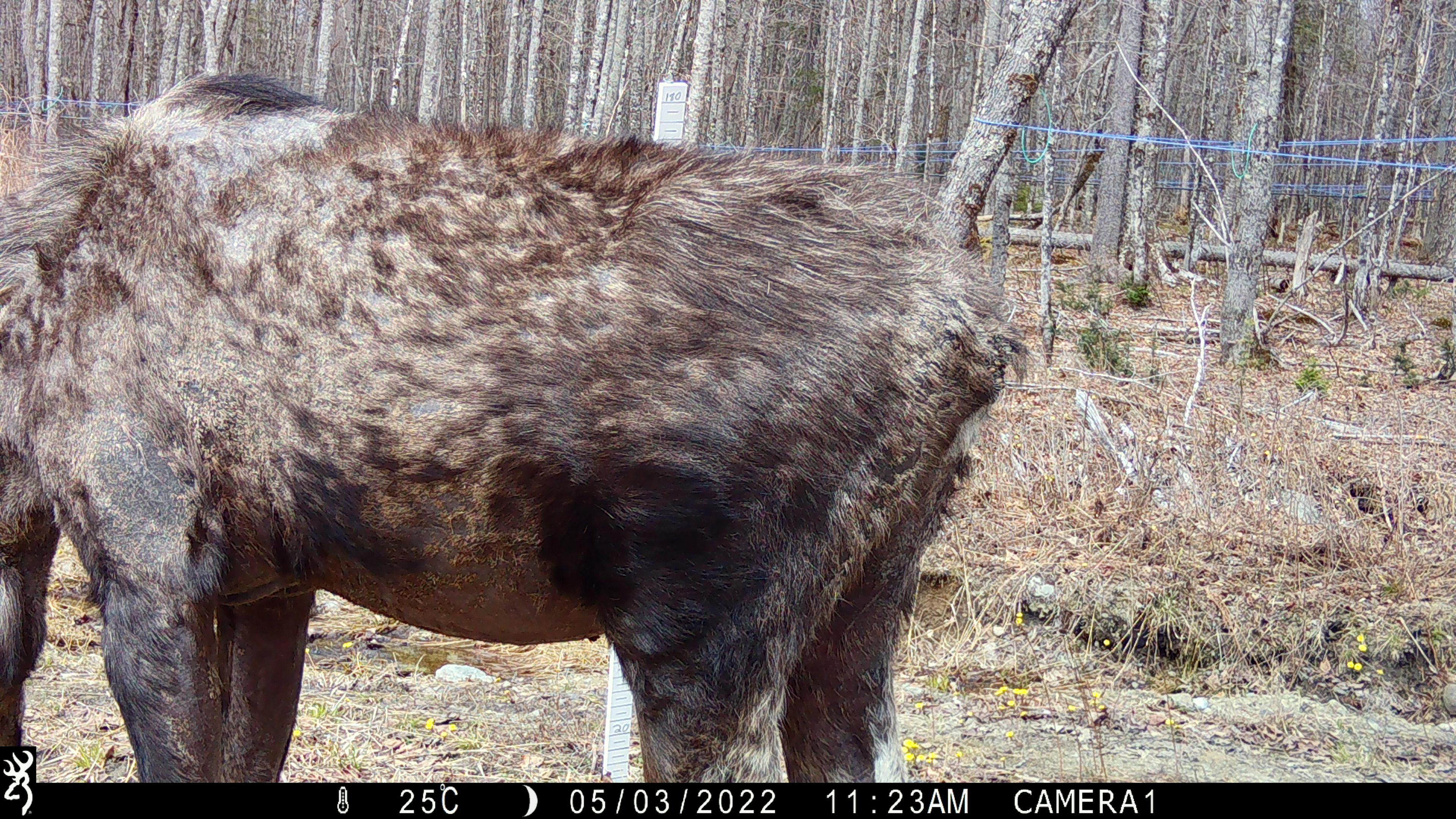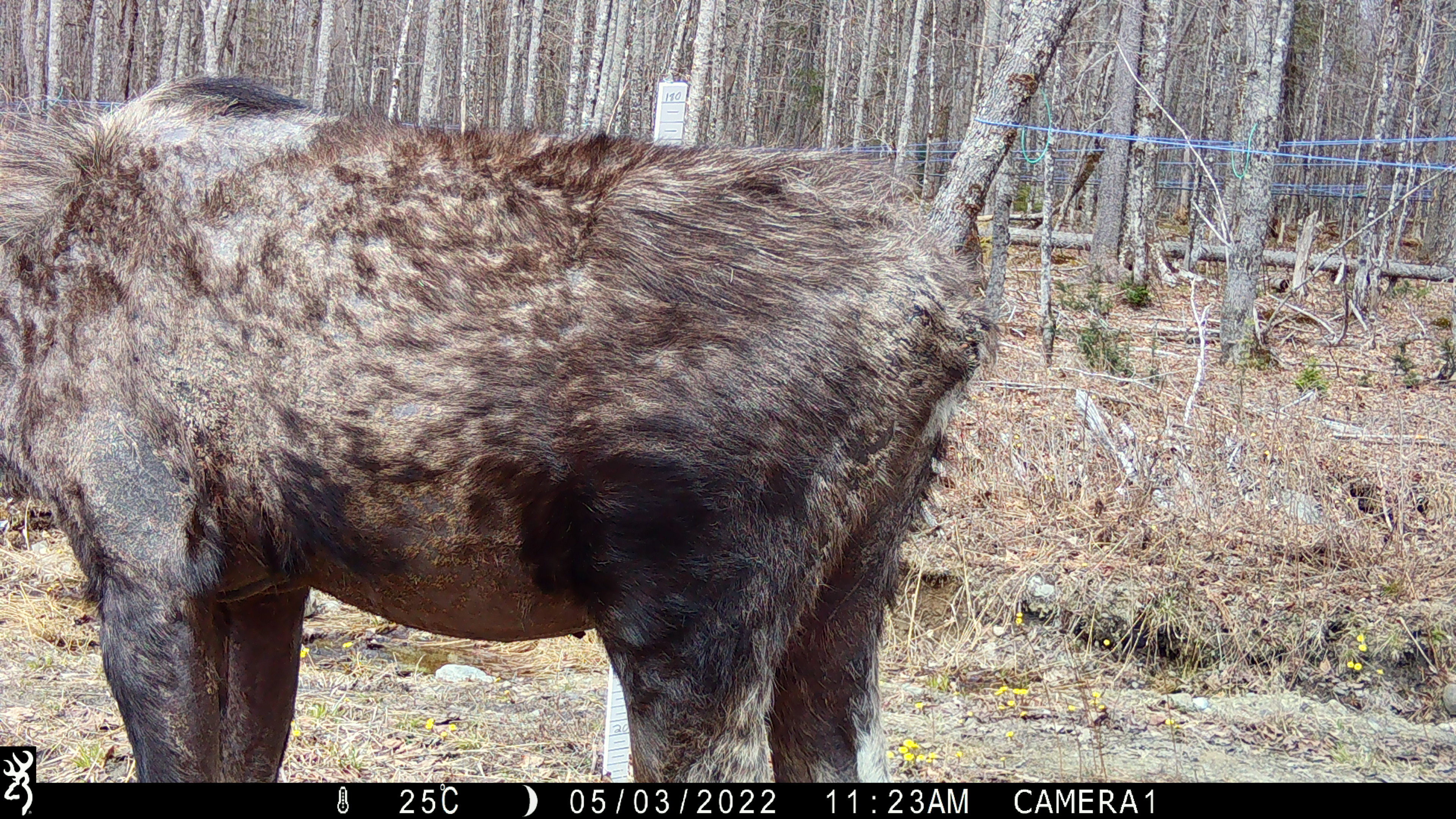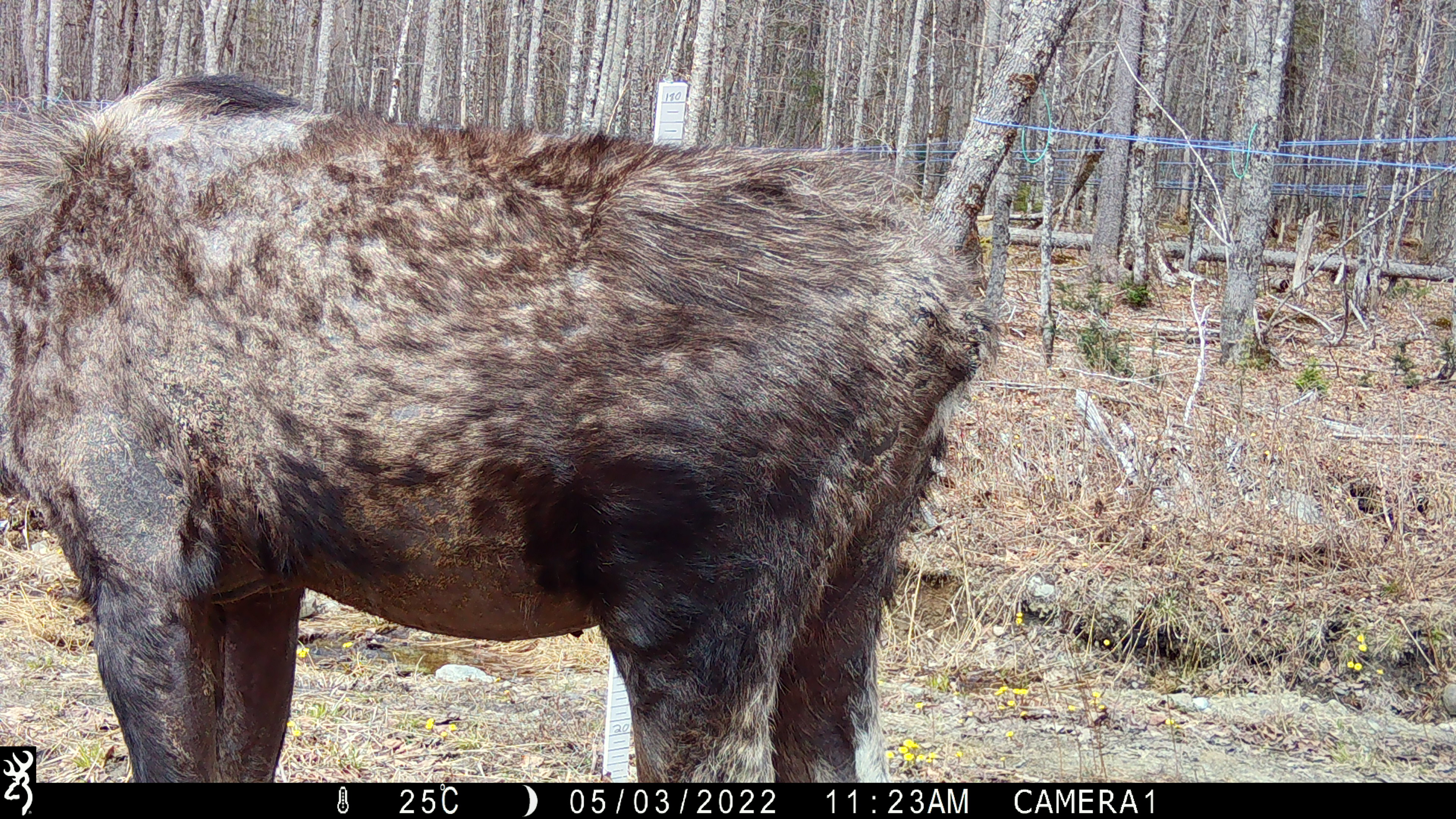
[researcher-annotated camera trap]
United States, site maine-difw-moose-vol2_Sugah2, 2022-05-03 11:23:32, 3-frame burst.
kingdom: Animalia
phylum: Chordata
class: Mammalia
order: Artiodactyla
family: Cervidae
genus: Alces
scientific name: Alces alces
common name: moose